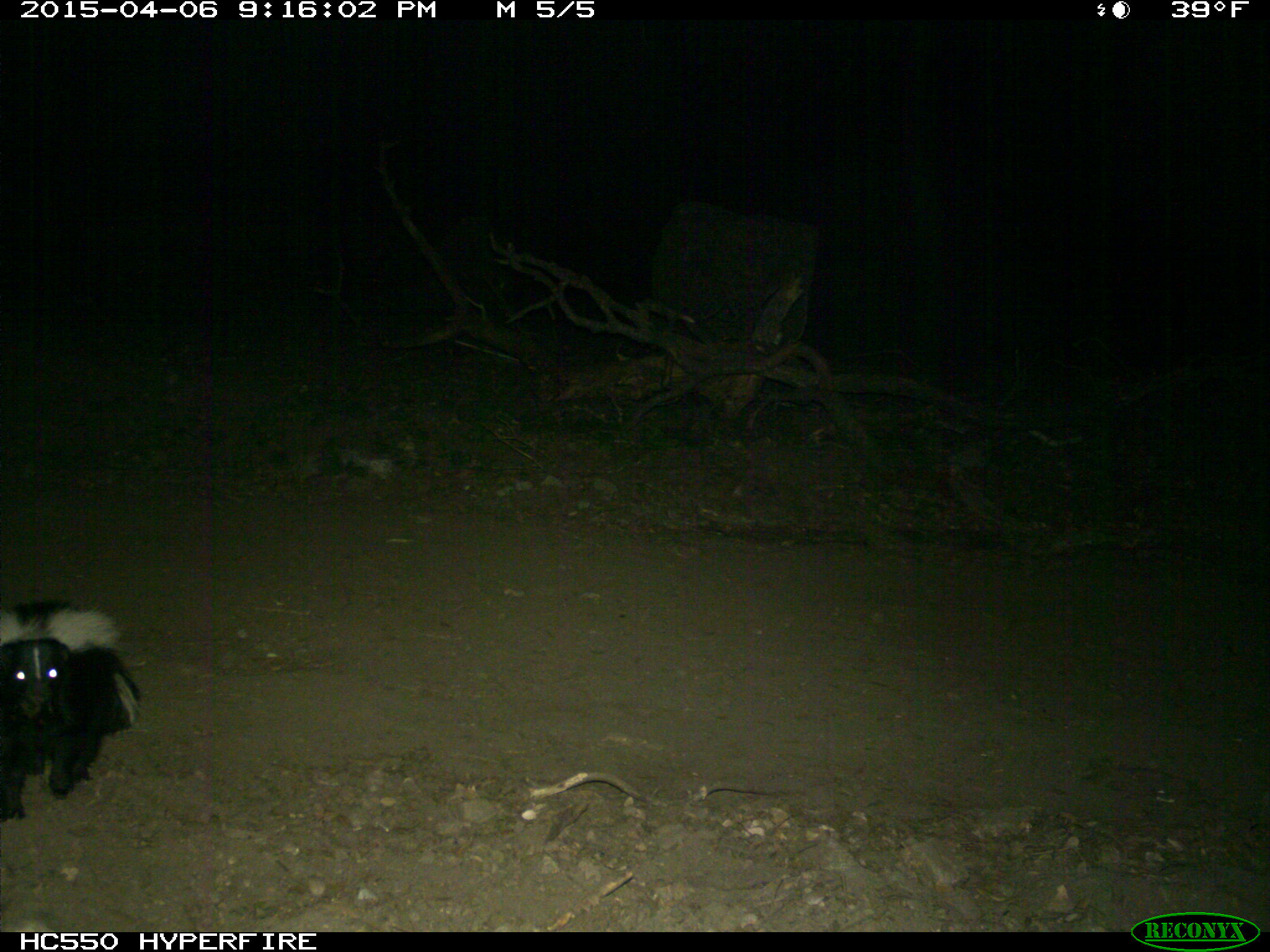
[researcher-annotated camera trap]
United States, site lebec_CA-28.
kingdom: Animalia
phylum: Chordata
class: Mammalia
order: Carnivora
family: Mephitidae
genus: Mephitis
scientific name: Mephitis mephitis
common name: striped skunk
Mephitis mephitis (striped skunk).